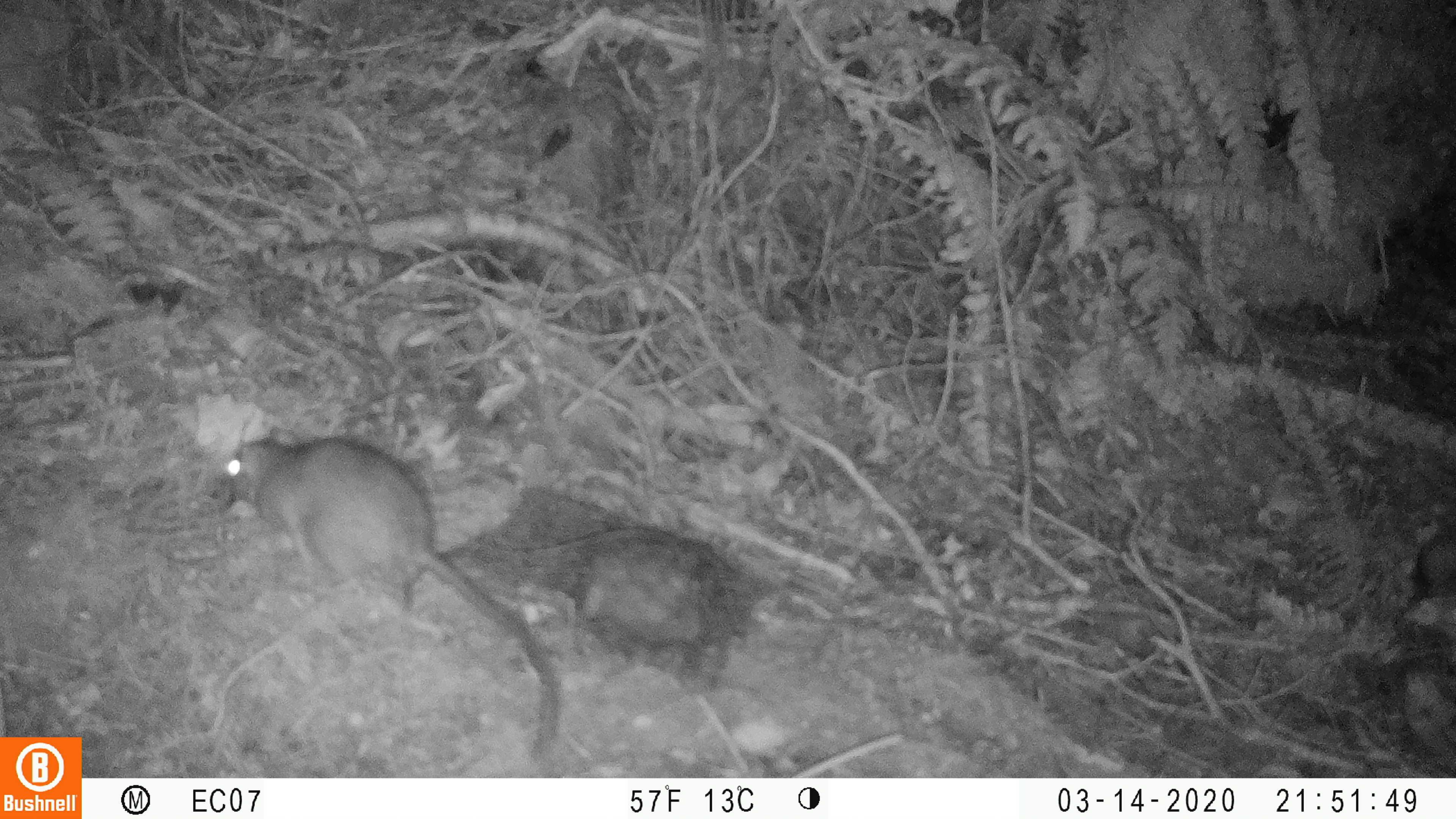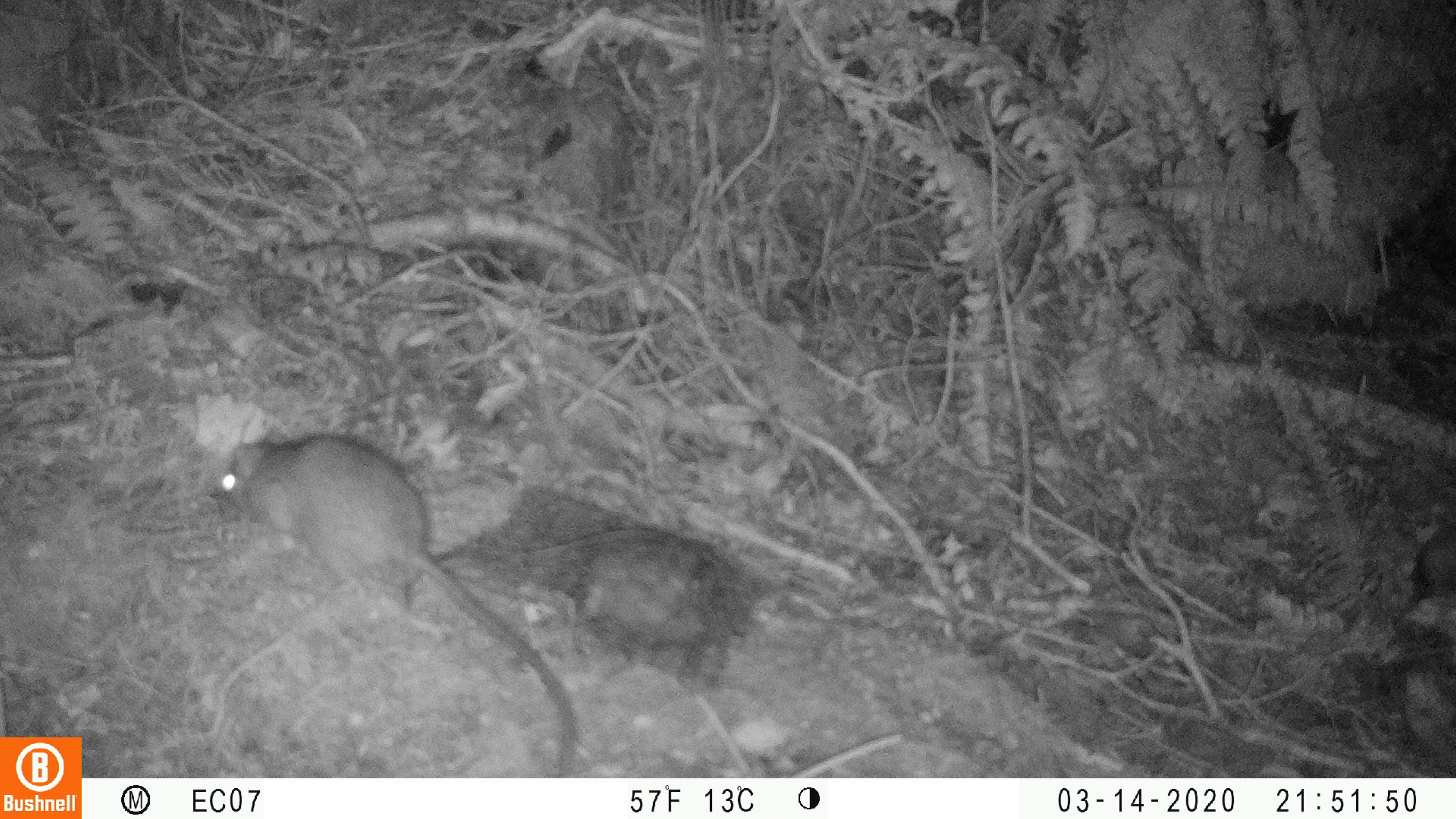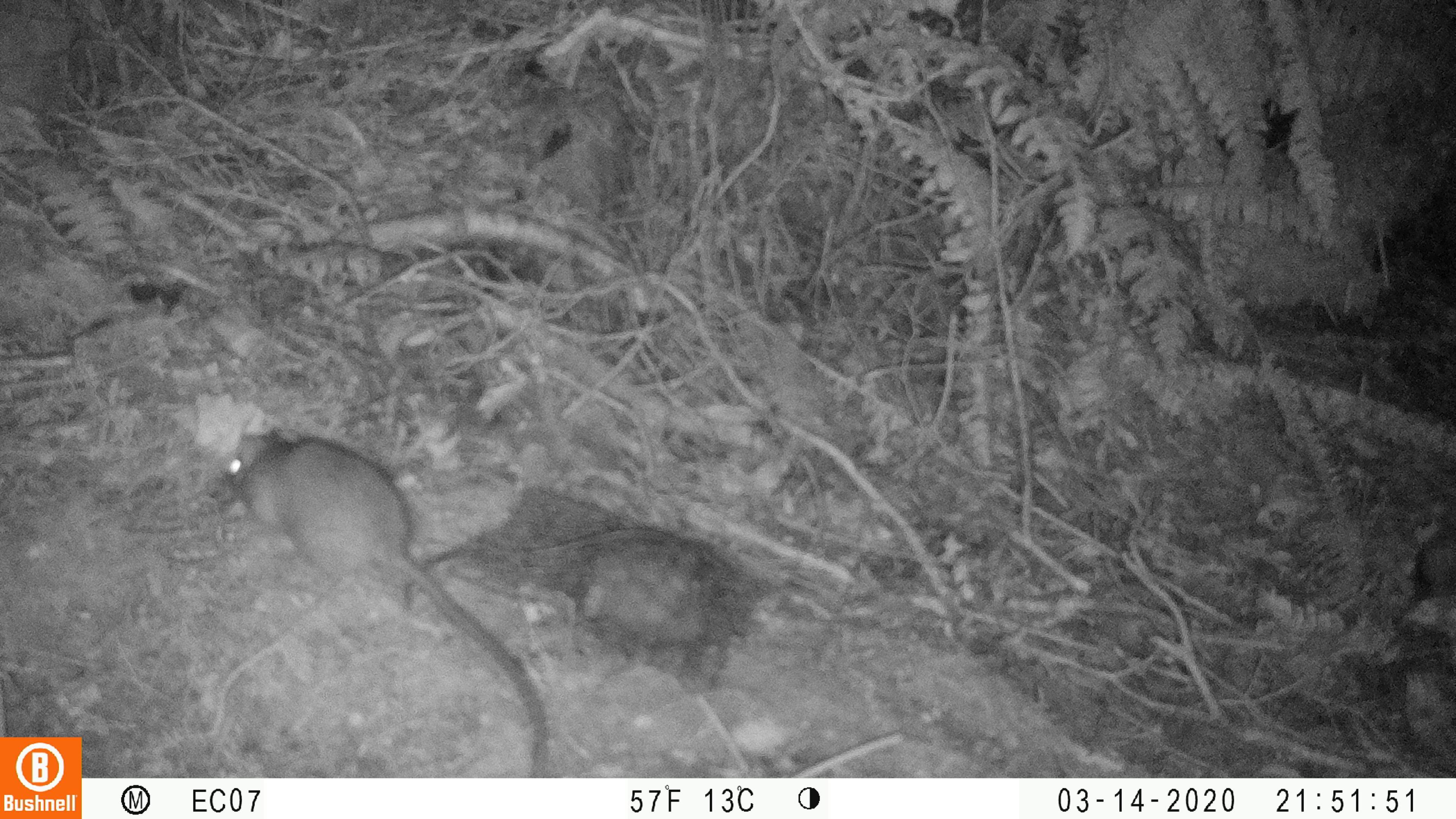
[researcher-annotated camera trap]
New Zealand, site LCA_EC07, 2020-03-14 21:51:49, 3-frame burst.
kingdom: Animalia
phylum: Chordata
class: Mammalia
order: Rodentia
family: Muridae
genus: Rattus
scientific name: Rattus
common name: rat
Rat (Rattus).